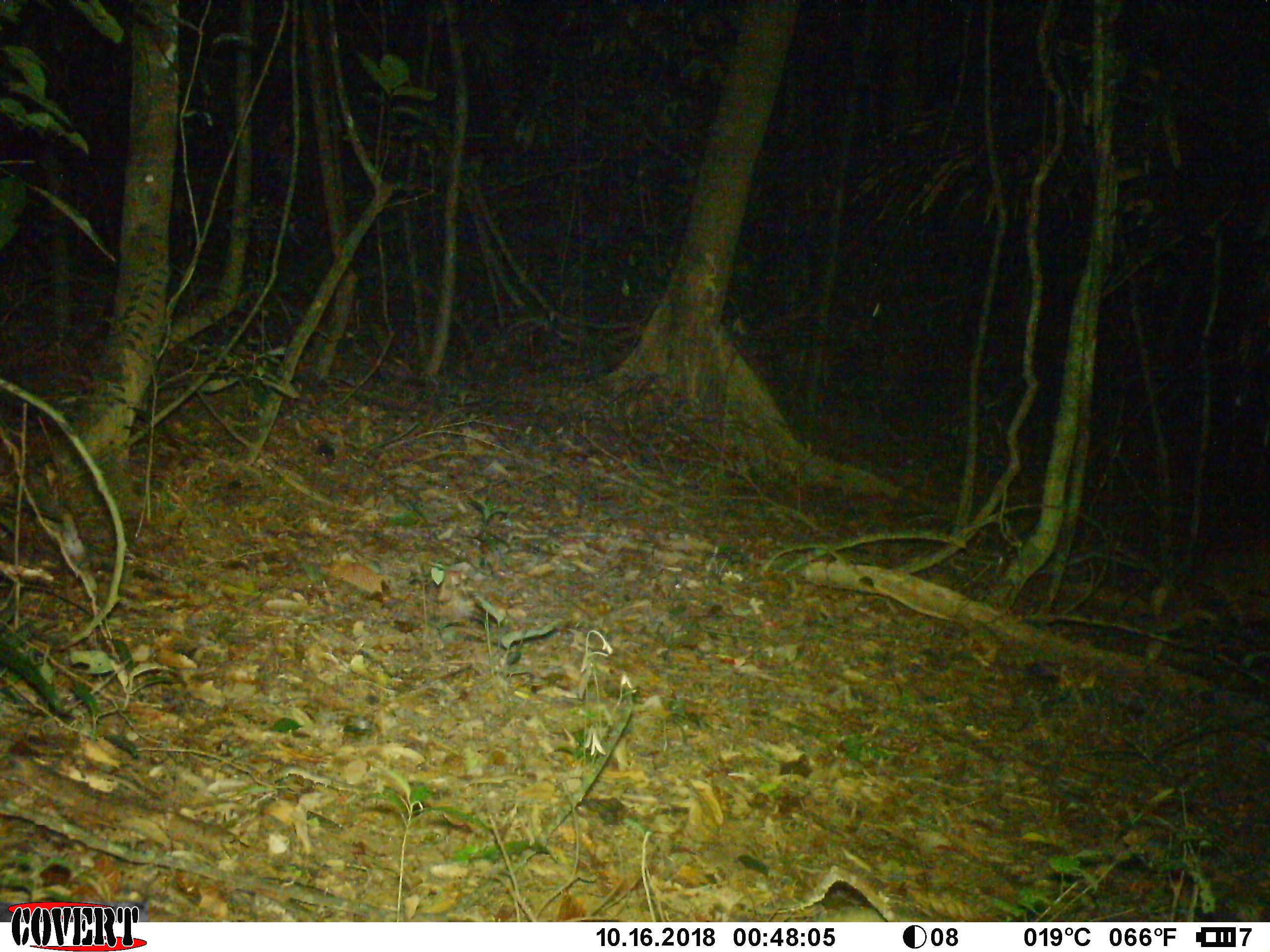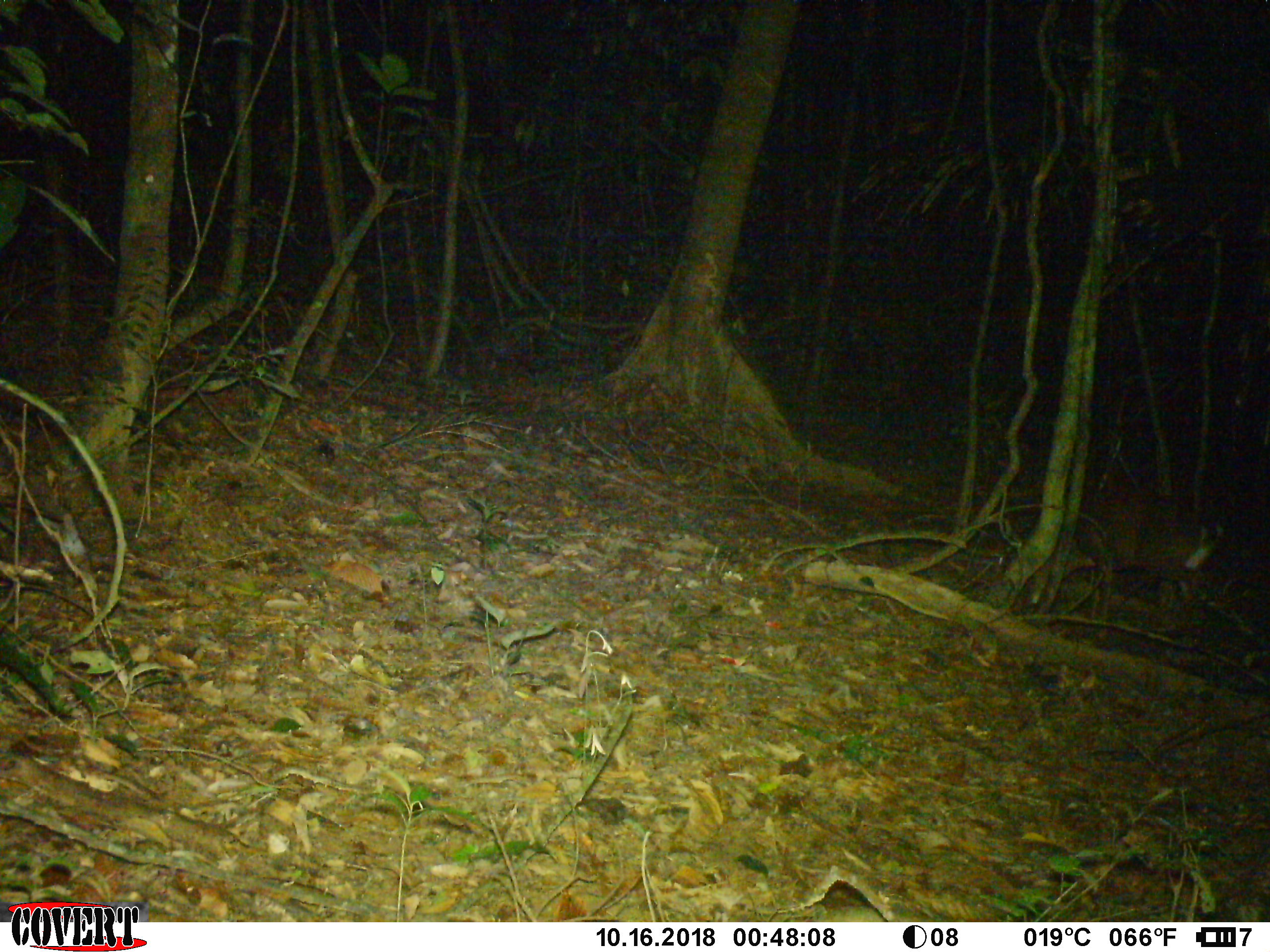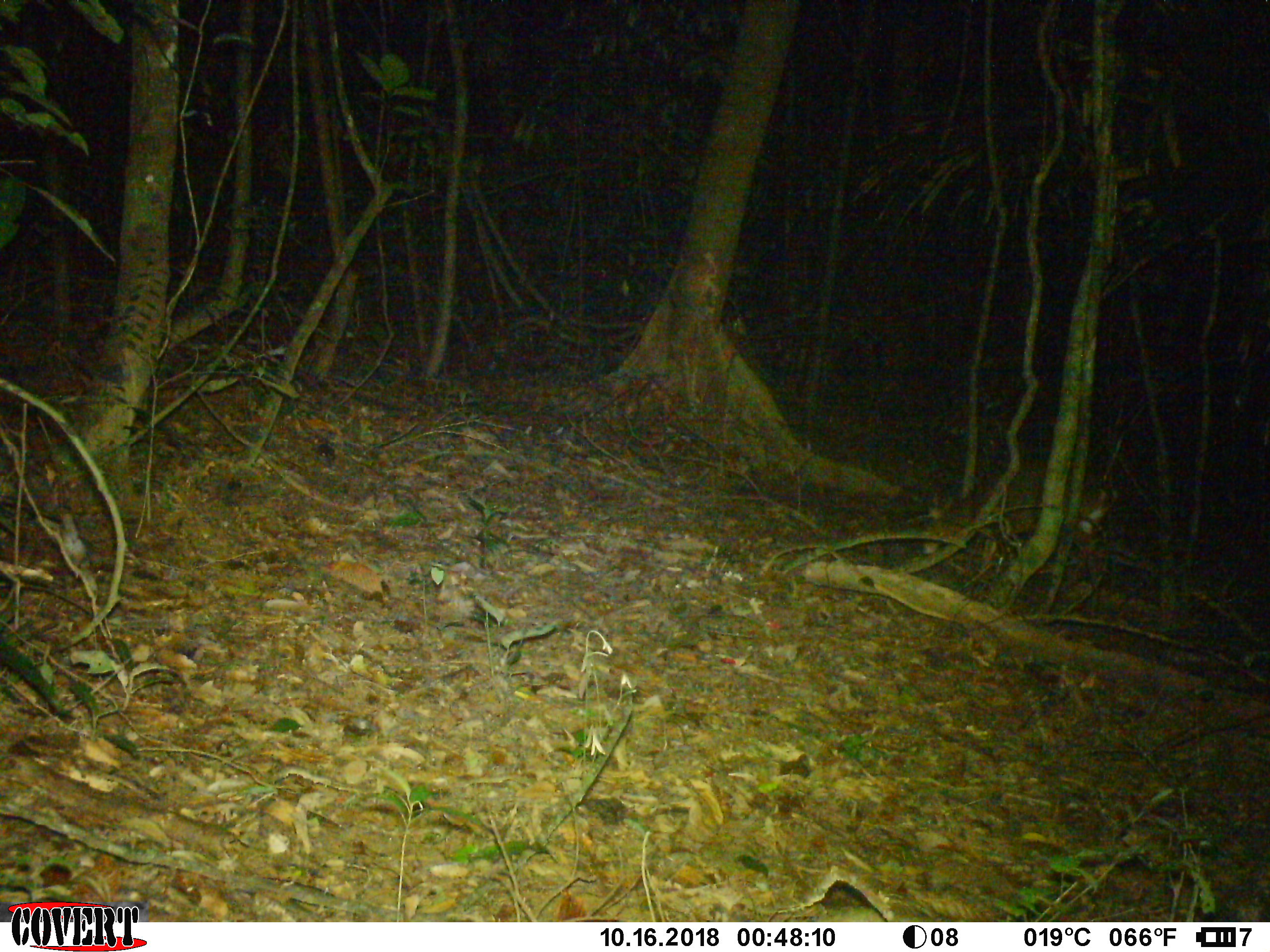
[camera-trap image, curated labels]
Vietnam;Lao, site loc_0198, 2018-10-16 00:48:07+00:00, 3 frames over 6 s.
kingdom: Animalia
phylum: Chordata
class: Mammalia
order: Artiodactyla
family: Cervidae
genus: Muntiacus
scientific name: Muntiacus vuquangensis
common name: large-antlered muntjac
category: large antlered muntjac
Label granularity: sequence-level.